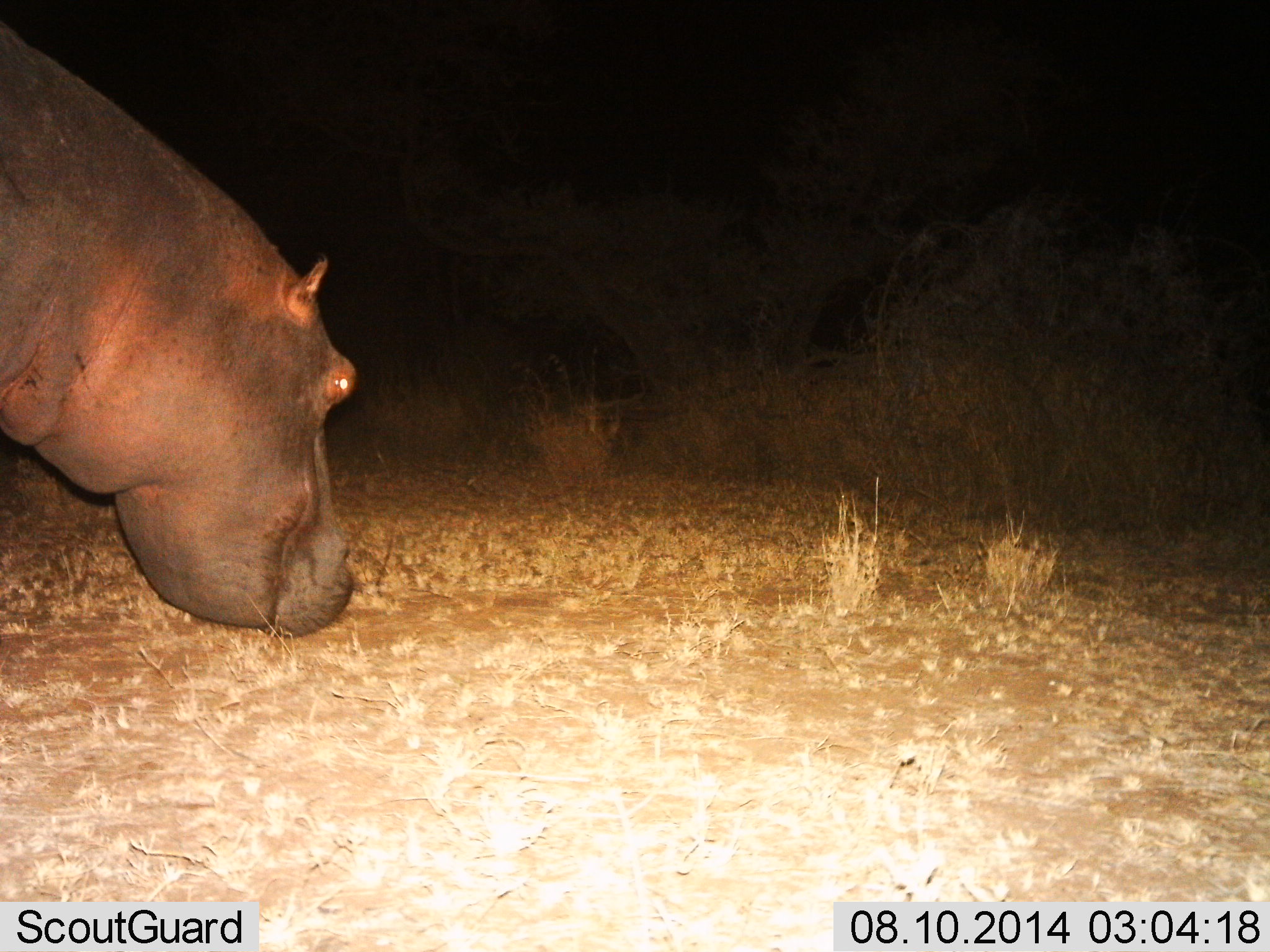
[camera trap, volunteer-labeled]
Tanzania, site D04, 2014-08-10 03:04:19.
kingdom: Animalia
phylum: Chordata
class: Mammalia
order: Artiodactyla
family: Hippopotamidae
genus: Hippopotamus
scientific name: Hippopotamus amphibius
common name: hippopotamus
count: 1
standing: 30%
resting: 0%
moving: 40%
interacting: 0%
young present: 0%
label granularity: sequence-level